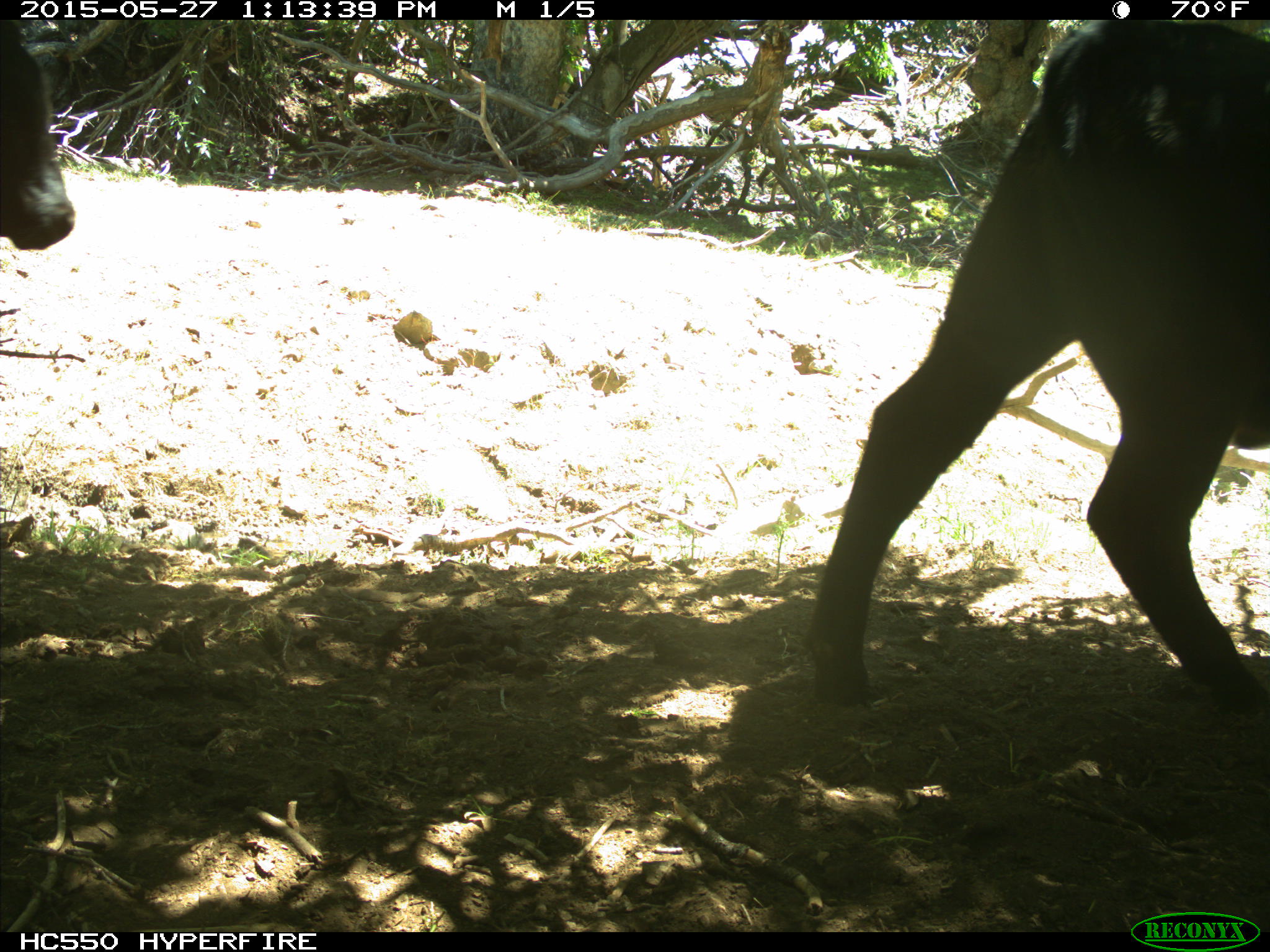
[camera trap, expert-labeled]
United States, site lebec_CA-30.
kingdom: Animalia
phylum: Chordata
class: Mammalia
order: Artiodactyla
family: Bovidae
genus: Bos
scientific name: Bos taurus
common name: domestic cow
Bos taurus (domestic cow).